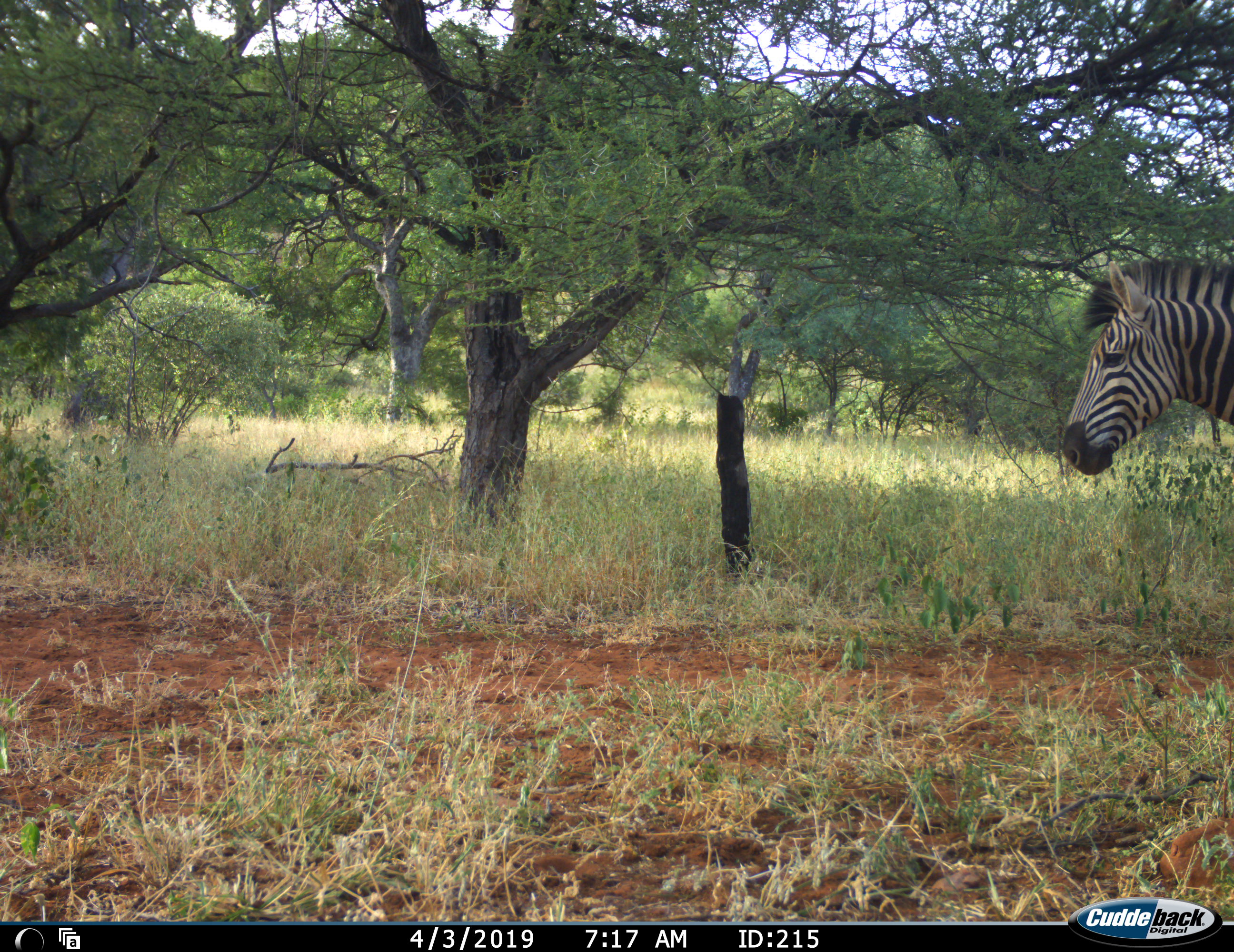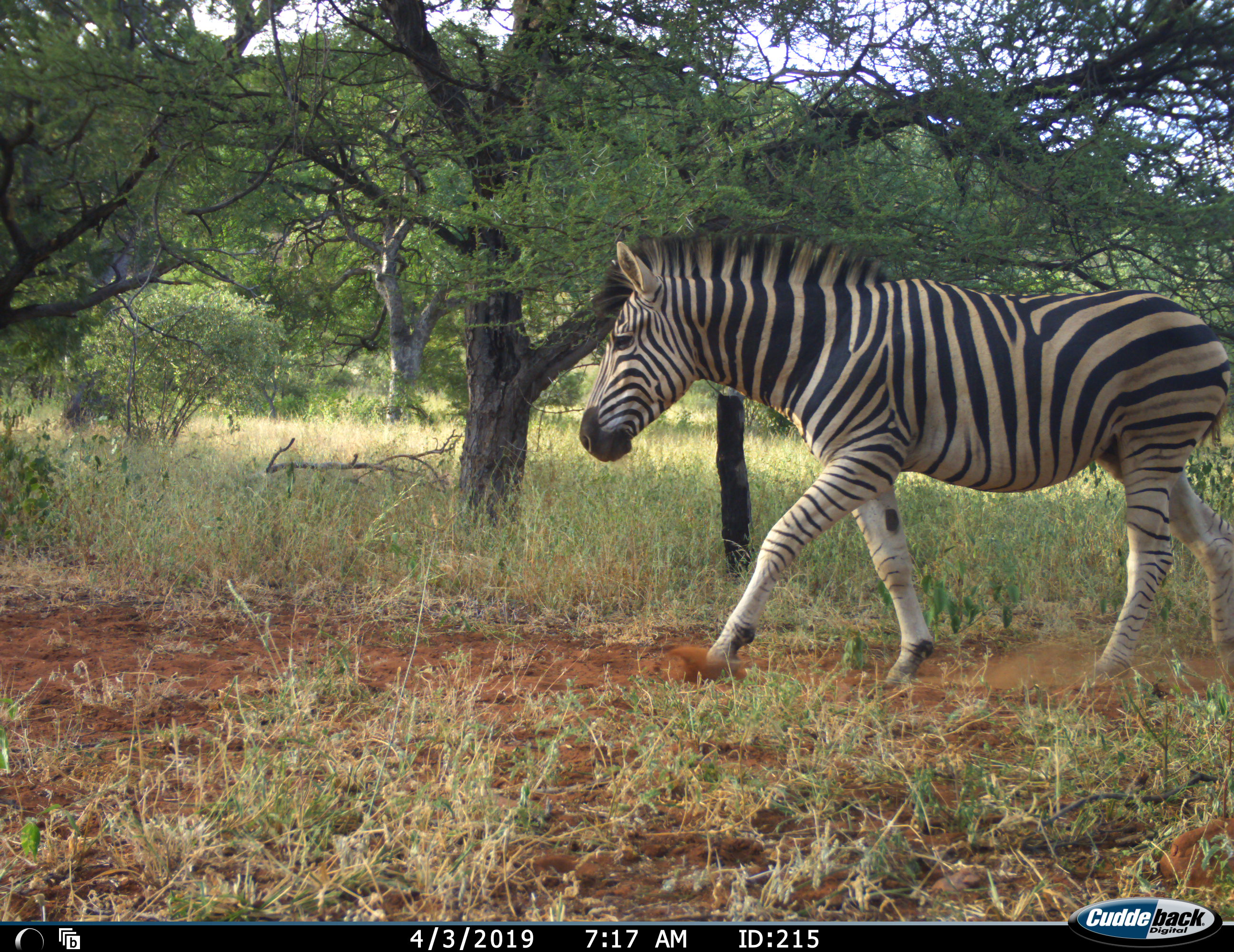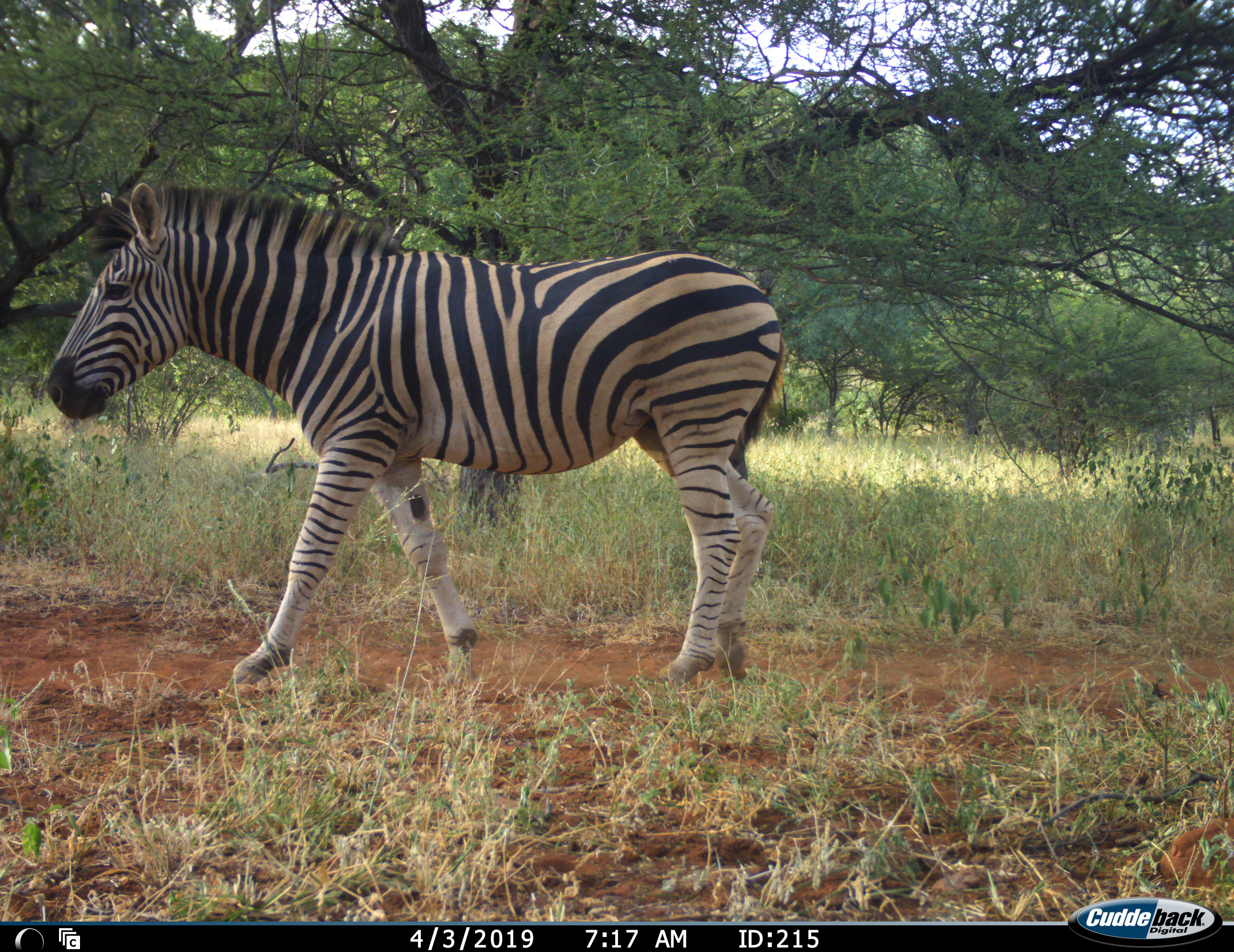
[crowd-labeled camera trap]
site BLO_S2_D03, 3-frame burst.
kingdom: Animalia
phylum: Chordata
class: Mammalia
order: Perissodactyla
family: Equidae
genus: Equus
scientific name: Equus quagga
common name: plains zebra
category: zebraplains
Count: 1.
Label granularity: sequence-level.